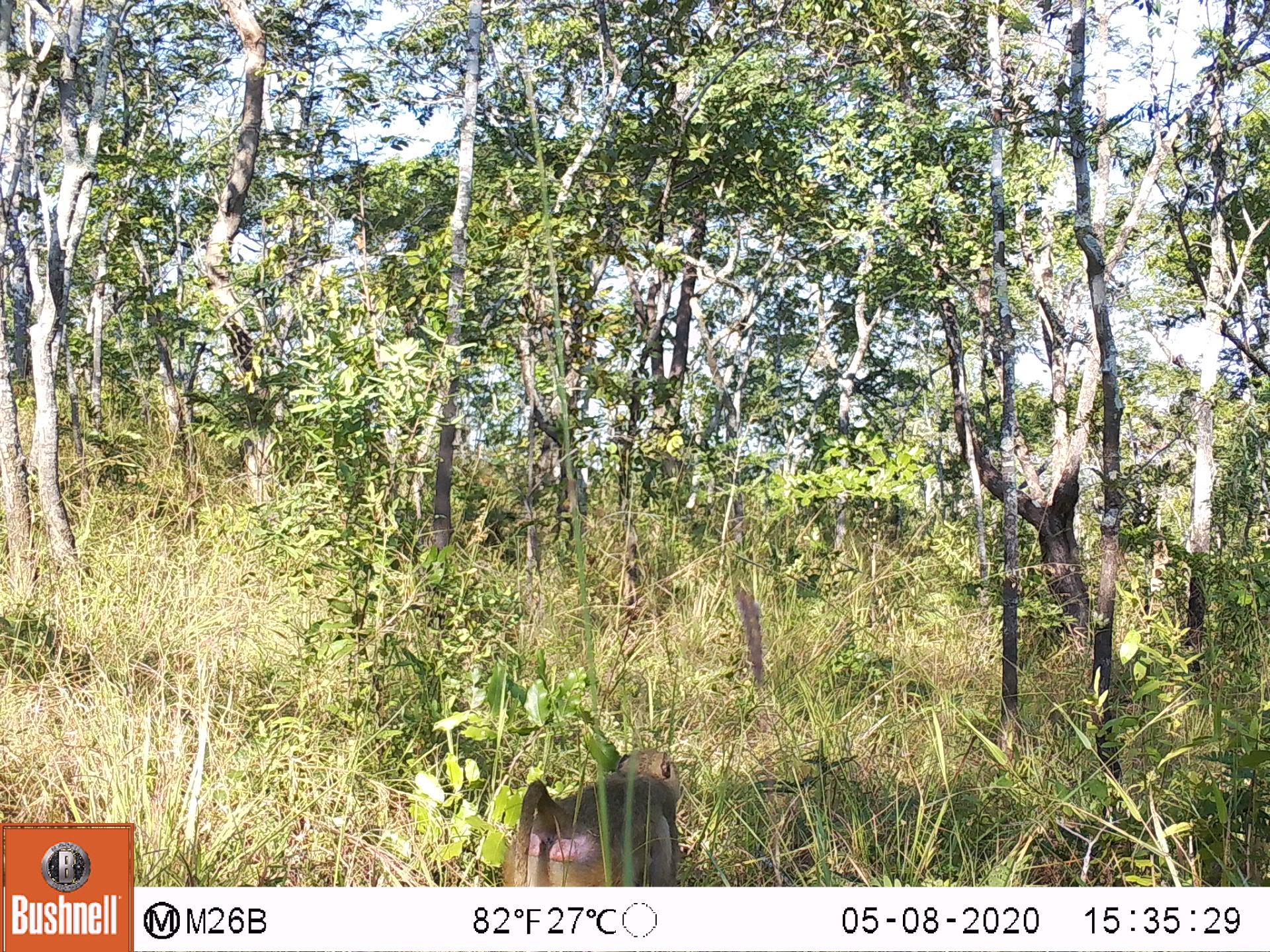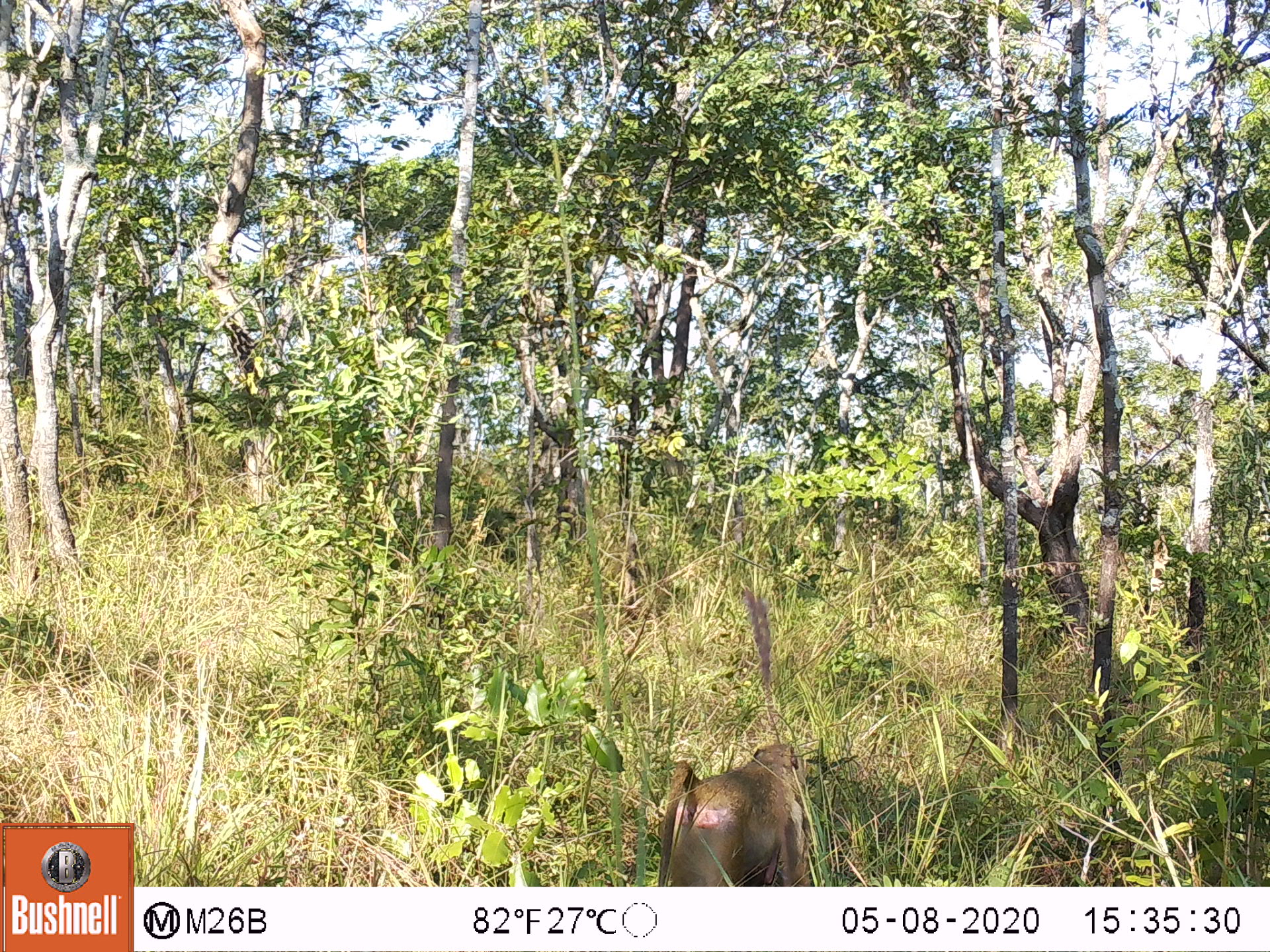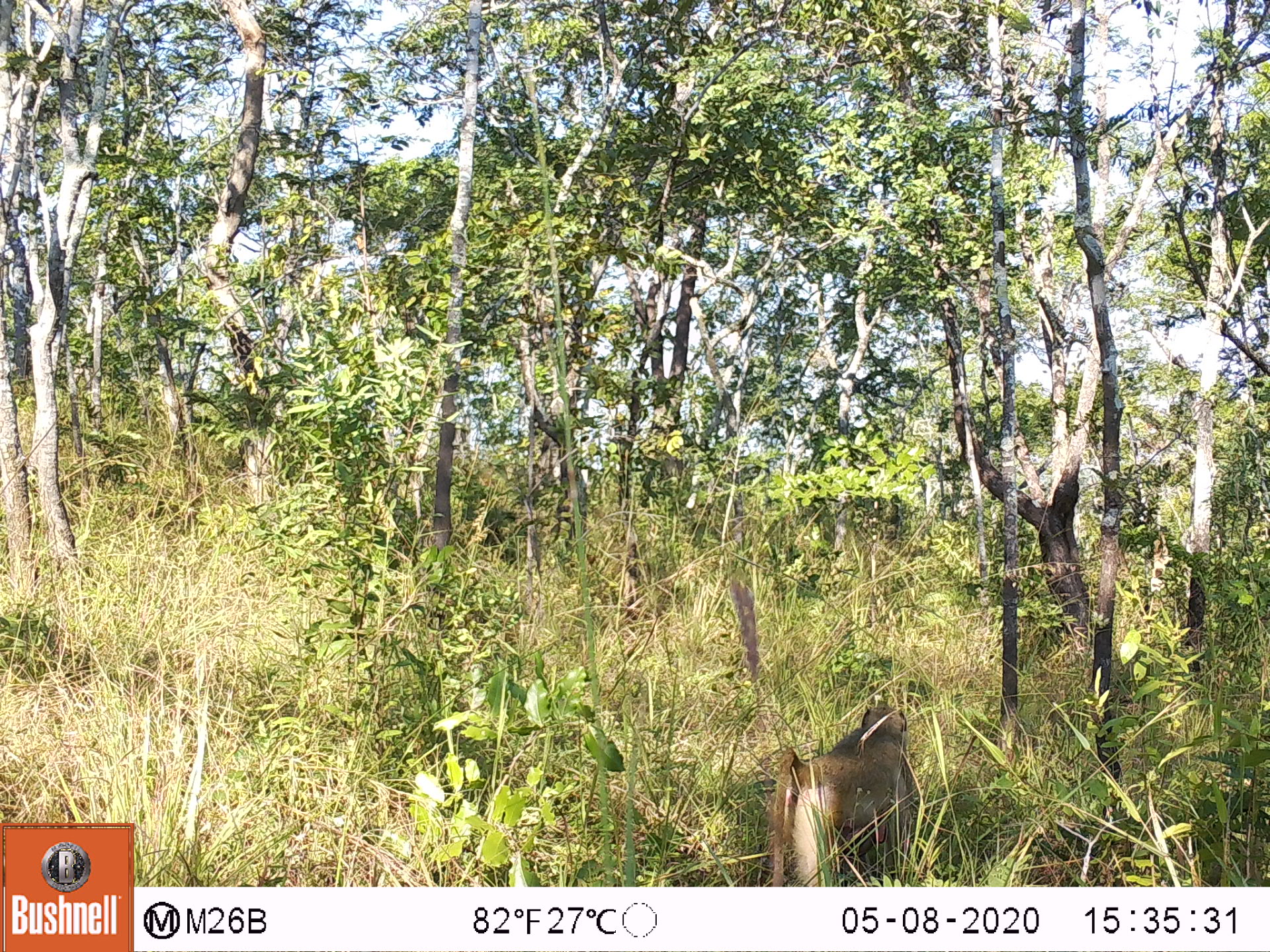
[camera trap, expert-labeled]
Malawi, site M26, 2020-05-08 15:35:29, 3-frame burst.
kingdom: Animalia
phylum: Chordata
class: Mammalia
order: Primates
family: Cercopithecidae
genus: Papio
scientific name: Papio cynocephalus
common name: yellow baboon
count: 1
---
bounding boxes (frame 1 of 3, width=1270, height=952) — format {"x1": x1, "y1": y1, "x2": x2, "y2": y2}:
yellow baboon: {"x1": 500, "y1": 749, "x2": 678, "y2": 883}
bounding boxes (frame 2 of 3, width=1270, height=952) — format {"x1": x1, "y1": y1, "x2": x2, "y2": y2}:
yellow baboon: {"x1": 659, "y1": 741, "x2": 810, "y2": 882}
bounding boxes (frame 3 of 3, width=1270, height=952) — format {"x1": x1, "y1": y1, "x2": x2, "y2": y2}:
yellow baboon: {"x1": 770, "y1": 706, "x2": 910, "y2": 882}